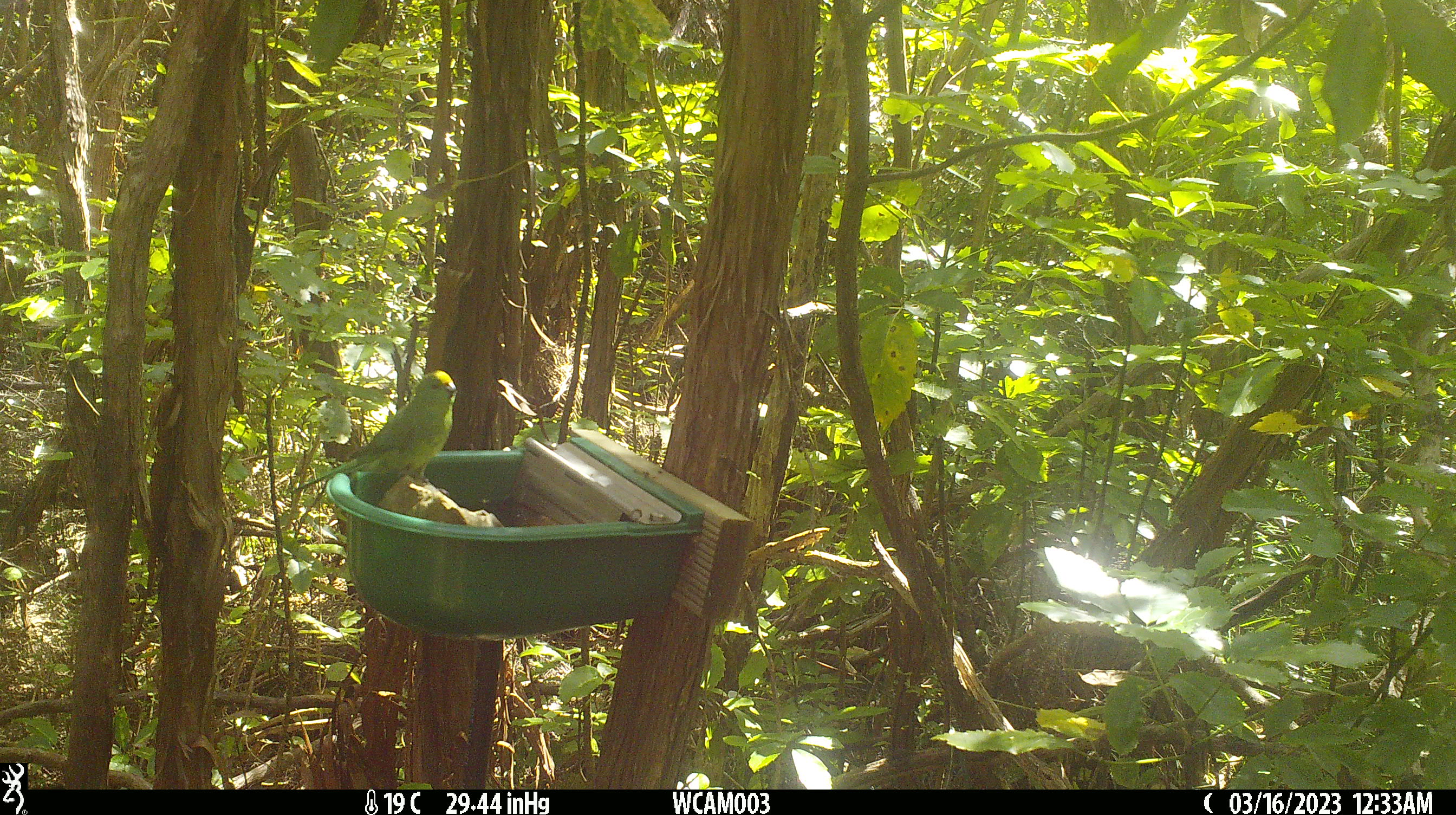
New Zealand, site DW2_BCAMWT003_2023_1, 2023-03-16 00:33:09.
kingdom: Animalia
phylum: Chordata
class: Aves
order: Psittaciformes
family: Psittaculidae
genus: Cyanoramphus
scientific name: Cyanoramphus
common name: parakeet